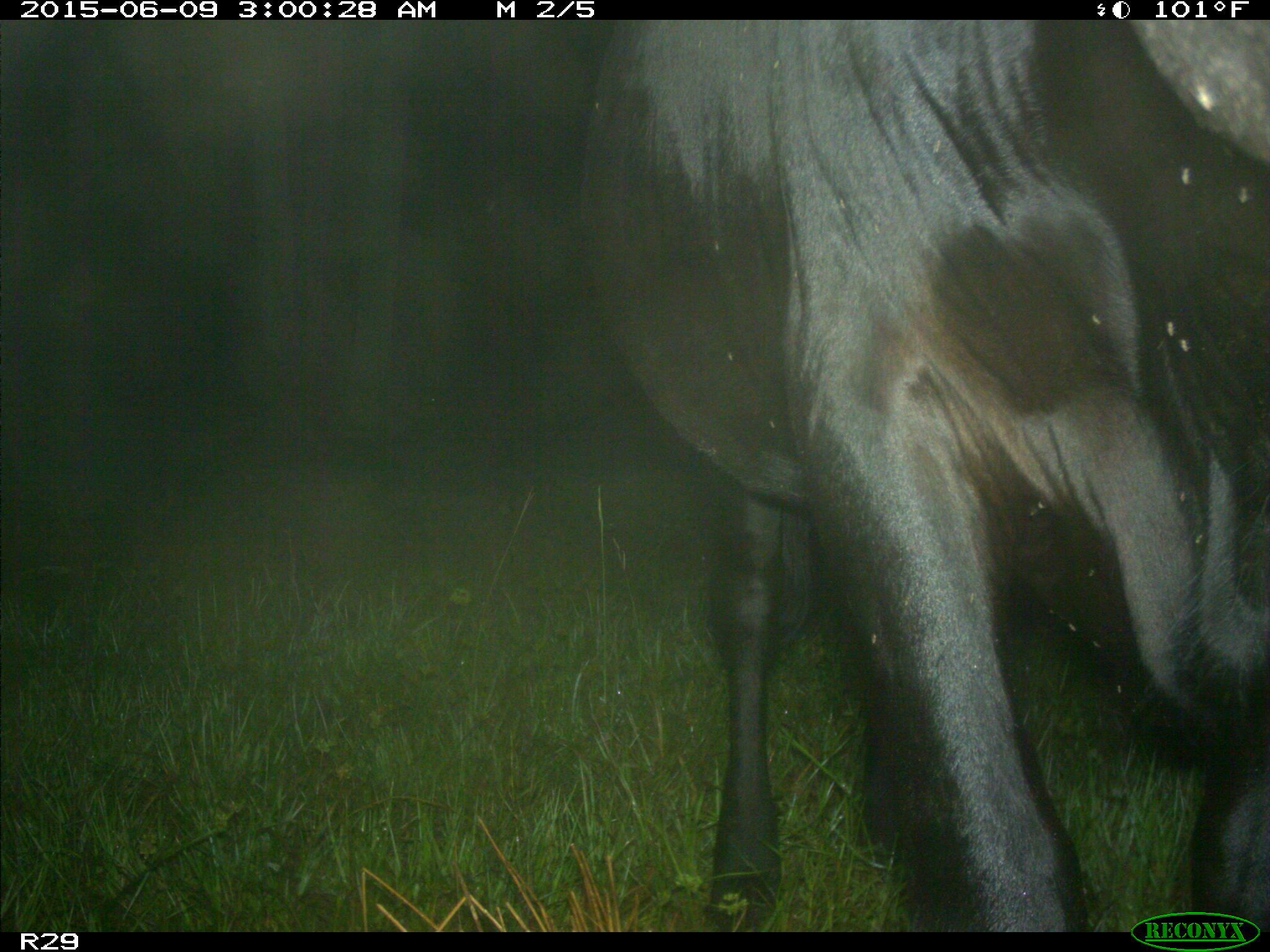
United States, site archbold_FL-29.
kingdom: Animalia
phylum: Chordata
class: Mammalia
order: Artiodactyla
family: Bovidae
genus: Bos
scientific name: Bos taurus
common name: domestic cow